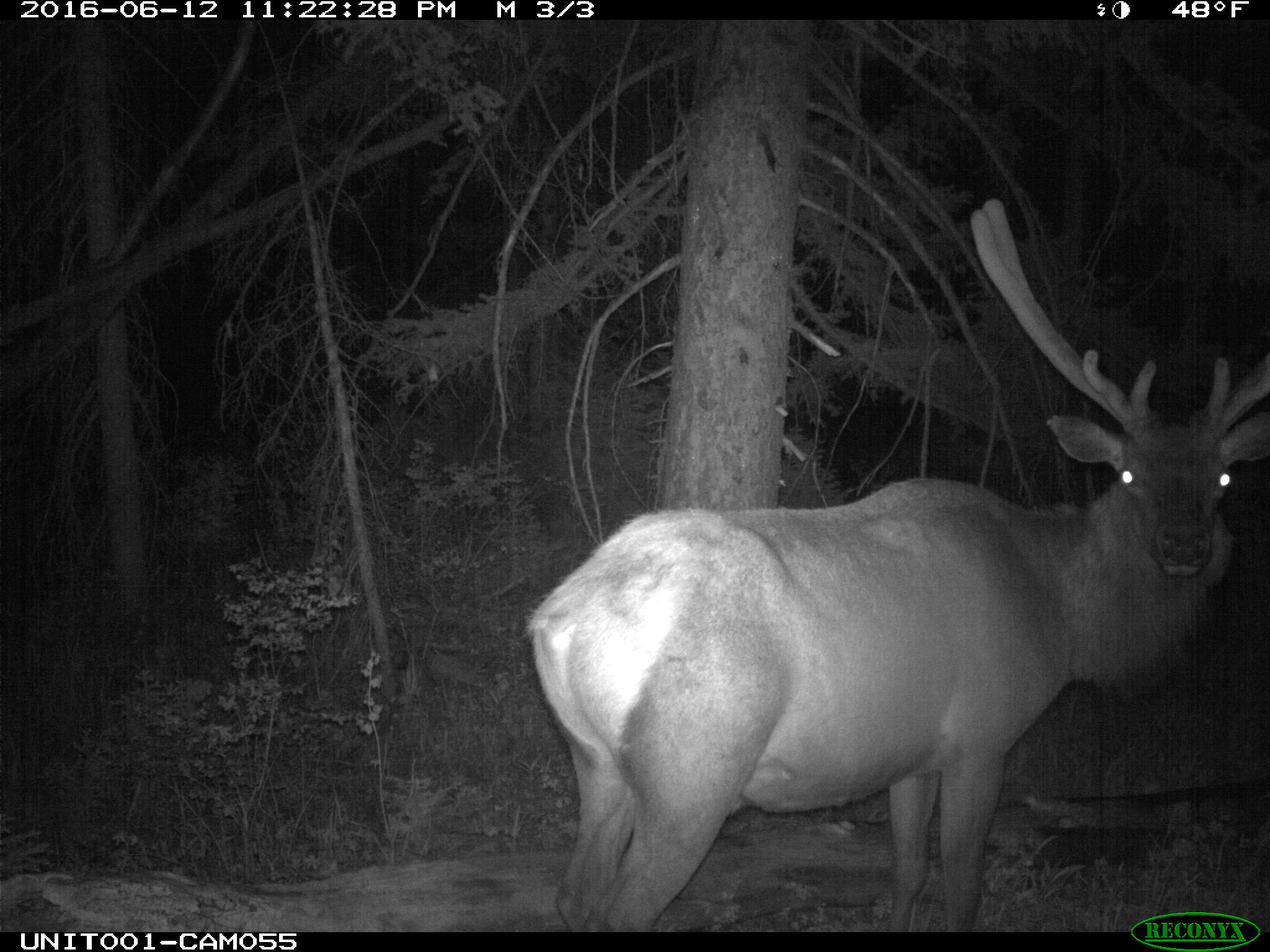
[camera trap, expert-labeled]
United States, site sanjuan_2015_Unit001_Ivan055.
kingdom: Animalia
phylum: Chordata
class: Mammalia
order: Artiodactyla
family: Cervidae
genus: Cervus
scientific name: Cervus elaphus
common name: red deer